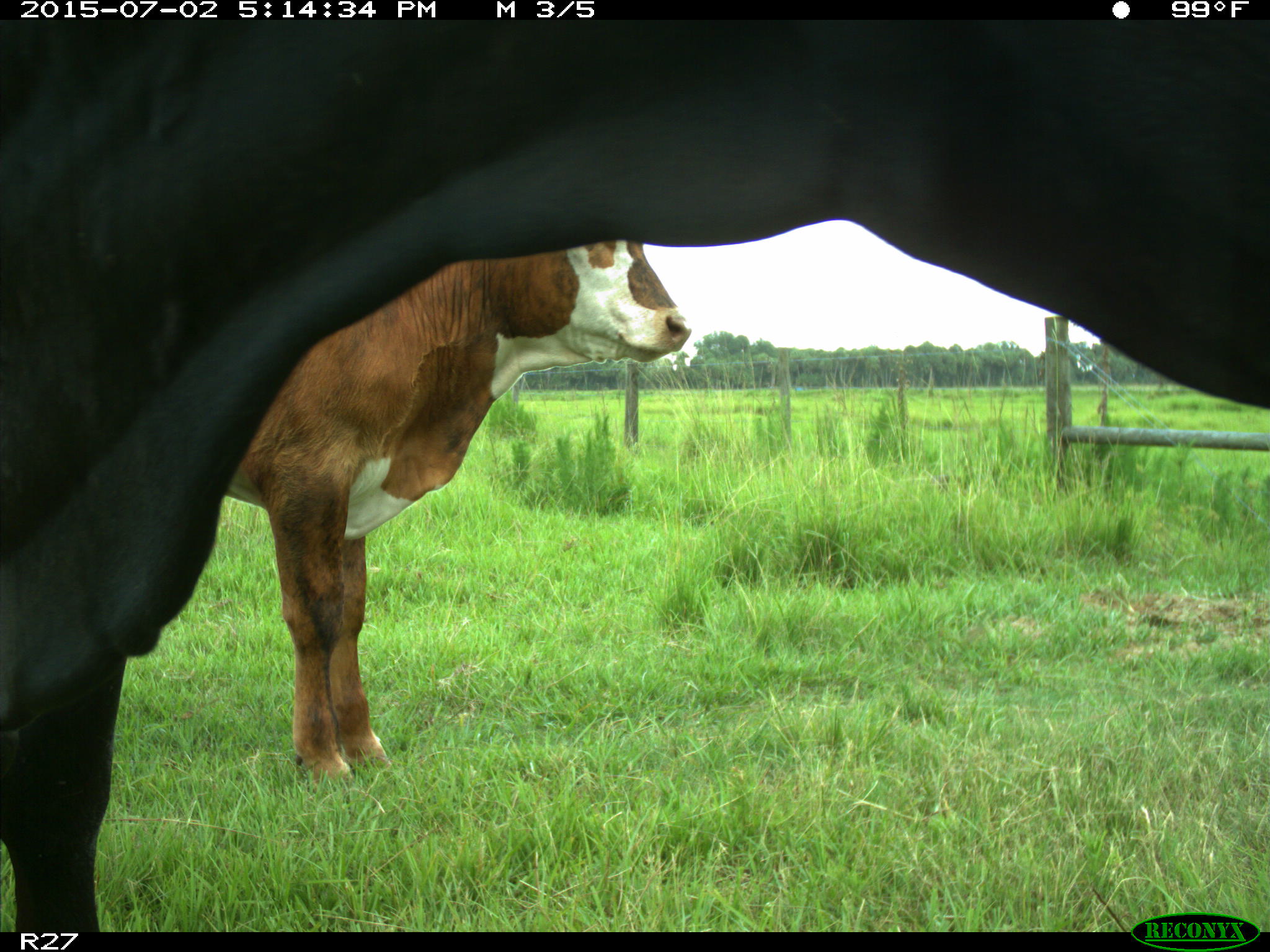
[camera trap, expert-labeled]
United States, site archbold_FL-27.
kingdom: Animalia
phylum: Chordata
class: Mammalia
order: Artiodactyla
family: Bovidae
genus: Bos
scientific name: Bos taurus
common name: domestic cow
Bos taurus (domestic cow).